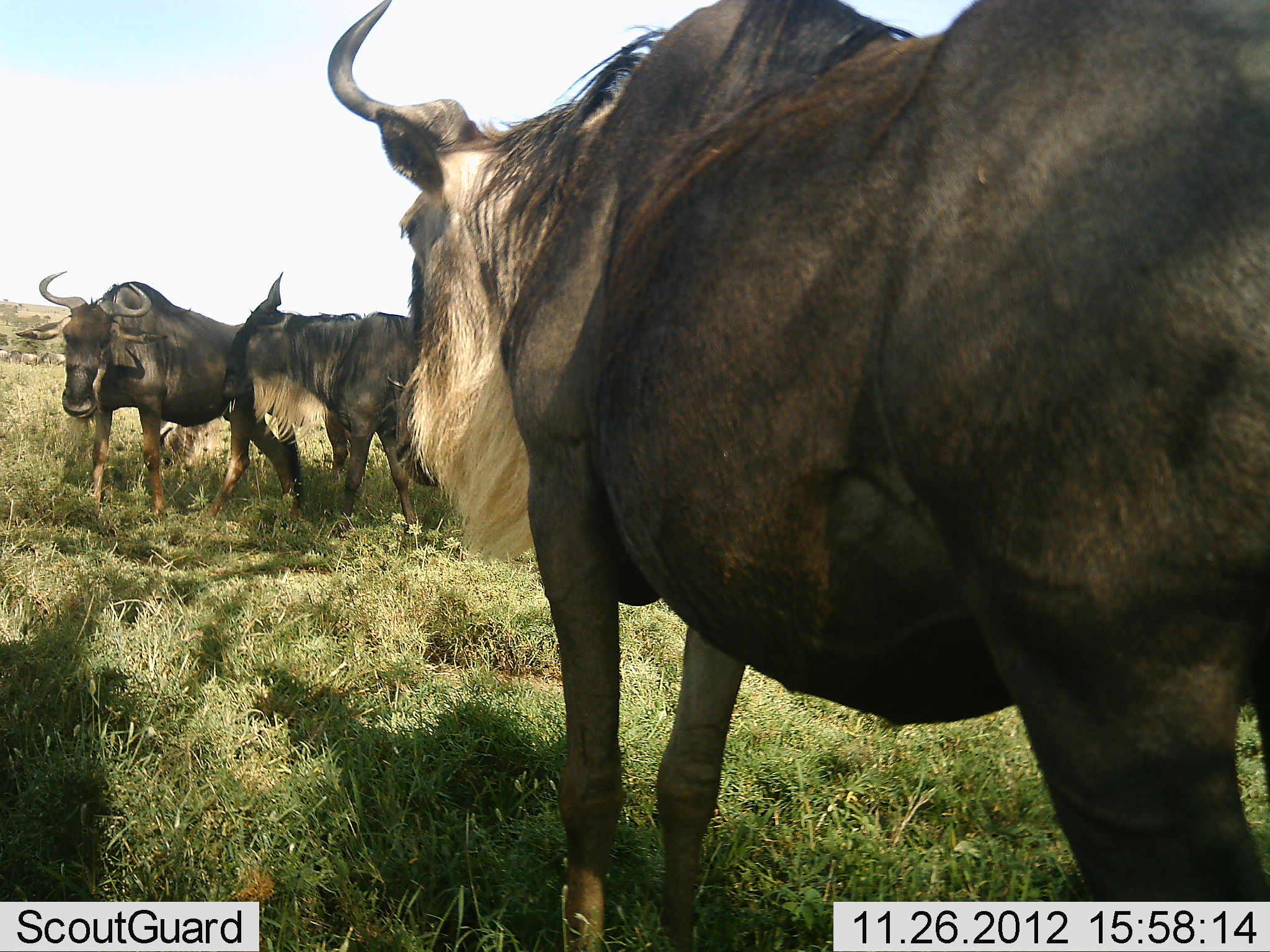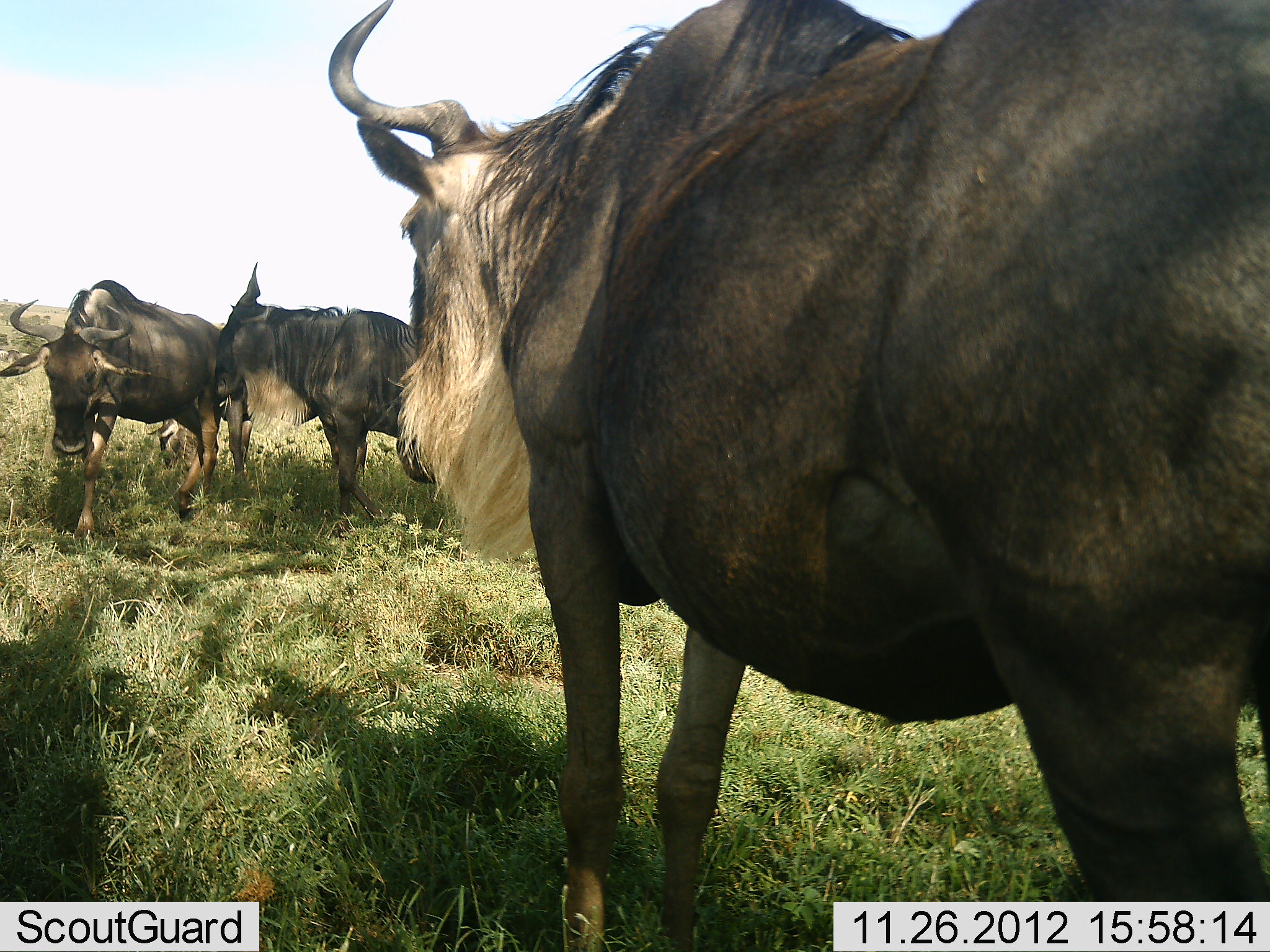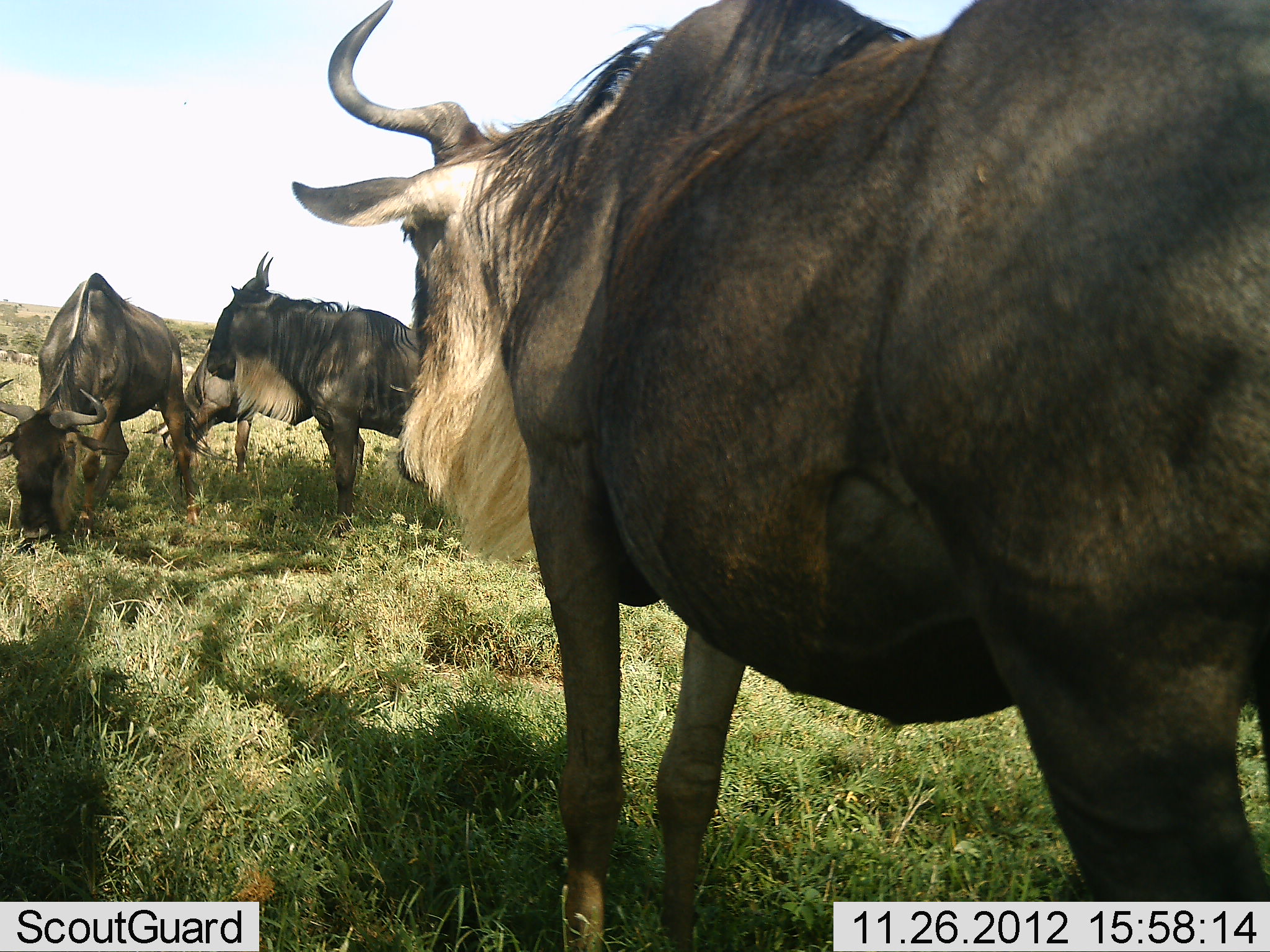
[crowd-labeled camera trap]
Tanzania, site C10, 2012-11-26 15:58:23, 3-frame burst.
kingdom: Animalia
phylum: Chordata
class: Mammalia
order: Artiodactyla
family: Bovidae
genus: Connochaetes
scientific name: Connochaetes taurinus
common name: blue wildebeest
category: wildebeest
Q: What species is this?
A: Wildebeest (blue wildebeest) (Connochaetes taurinus).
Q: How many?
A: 4.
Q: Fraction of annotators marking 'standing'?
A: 100%.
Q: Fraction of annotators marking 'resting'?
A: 0%.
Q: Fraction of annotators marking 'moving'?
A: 30%.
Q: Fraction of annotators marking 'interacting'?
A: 40%.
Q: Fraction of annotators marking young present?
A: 0%.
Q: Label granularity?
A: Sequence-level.